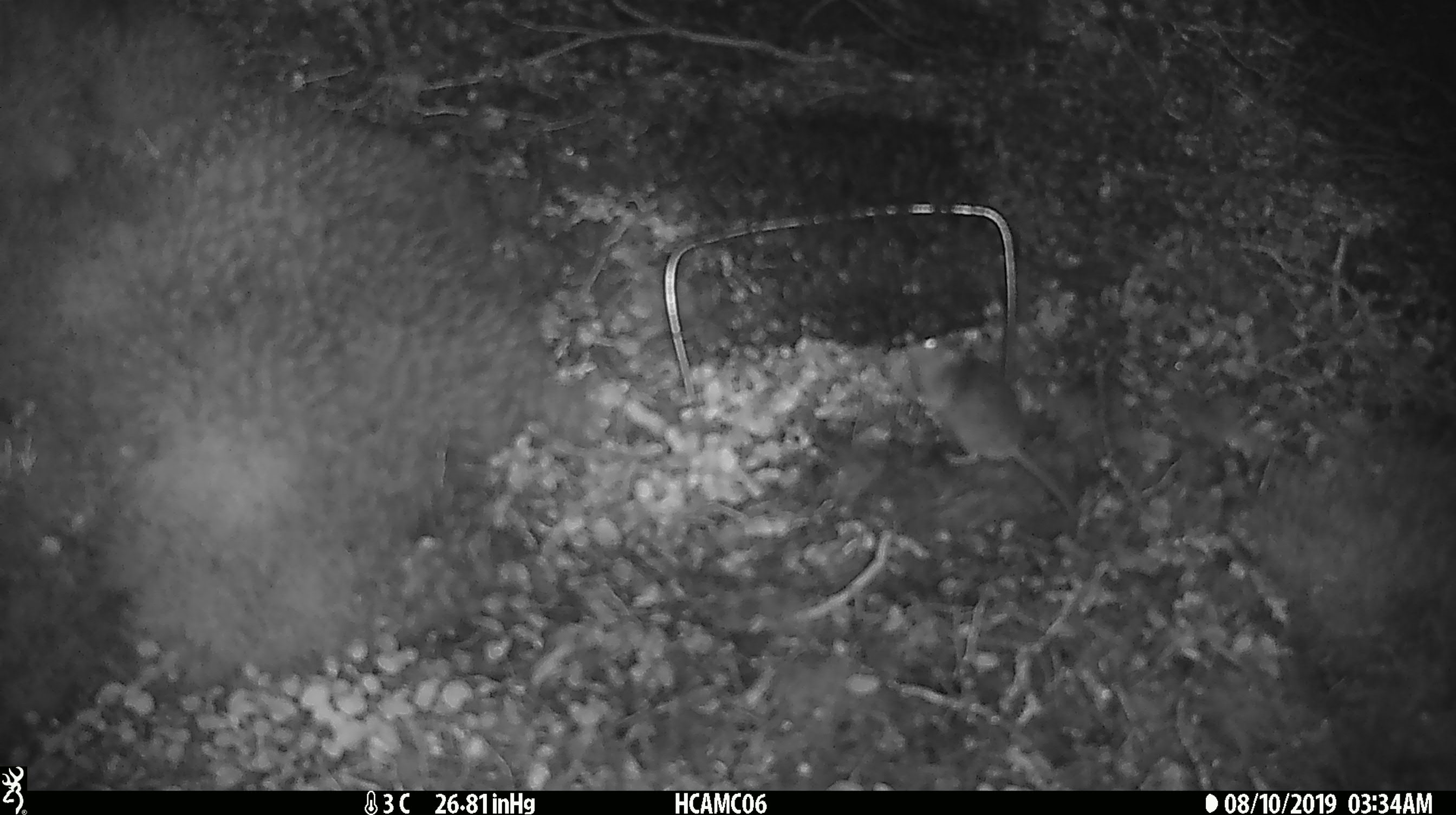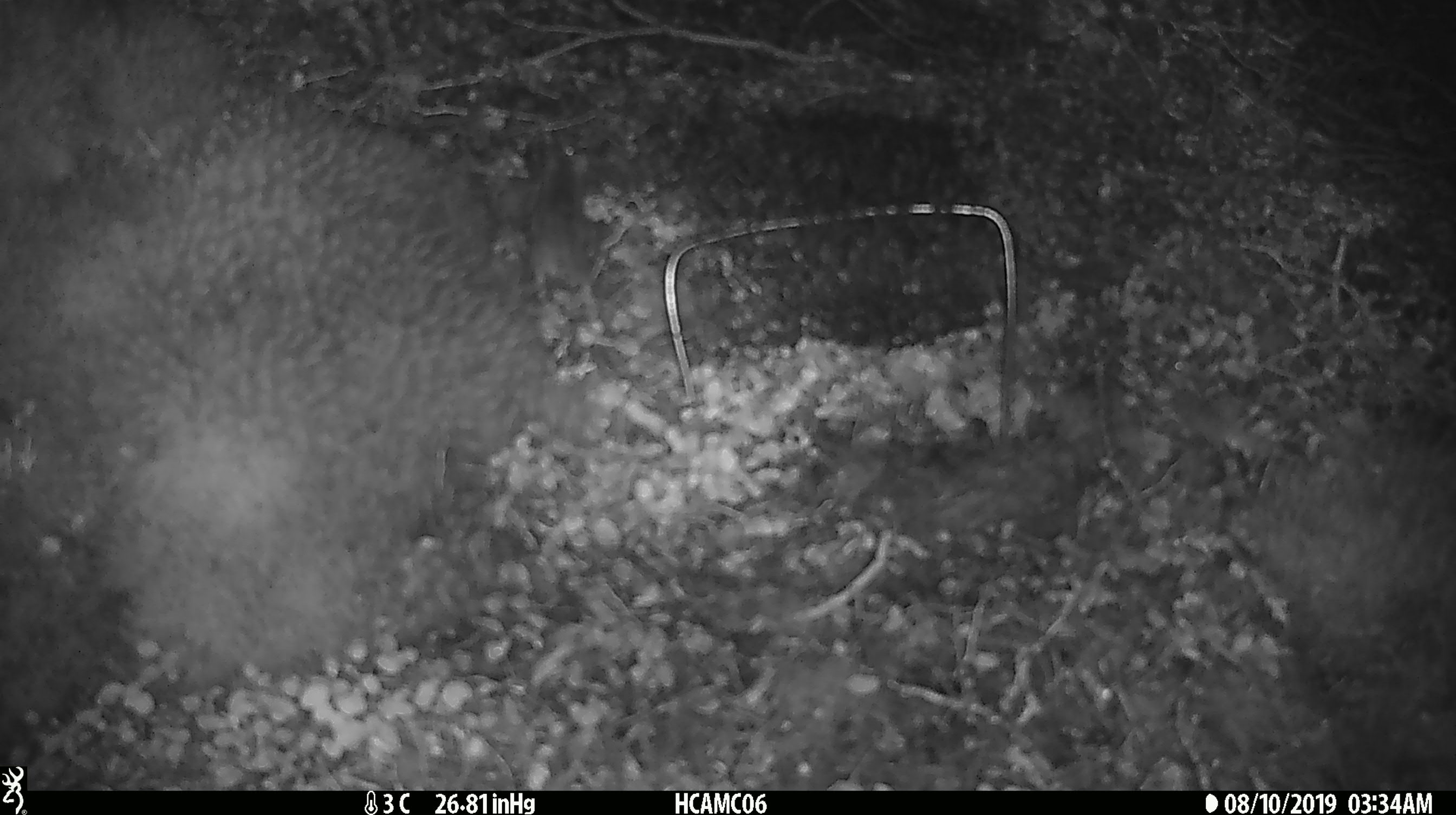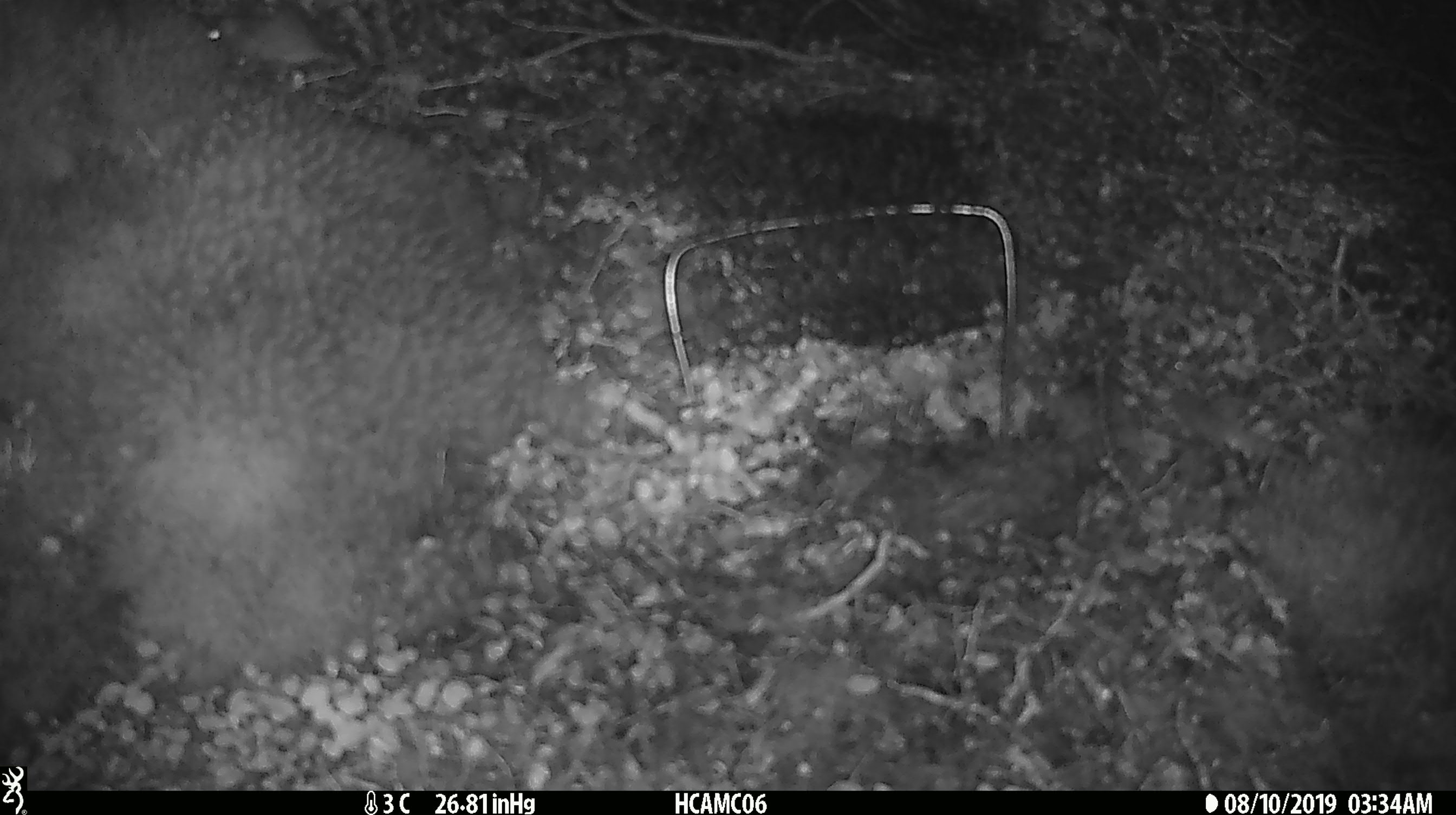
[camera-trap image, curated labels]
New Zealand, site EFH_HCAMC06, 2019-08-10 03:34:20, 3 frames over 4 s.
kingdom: Animalia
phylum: Chordata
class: Mammalia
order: Rodentia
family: Muridae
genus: Mus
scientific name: Mus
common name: mouse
Mouse (Mus).